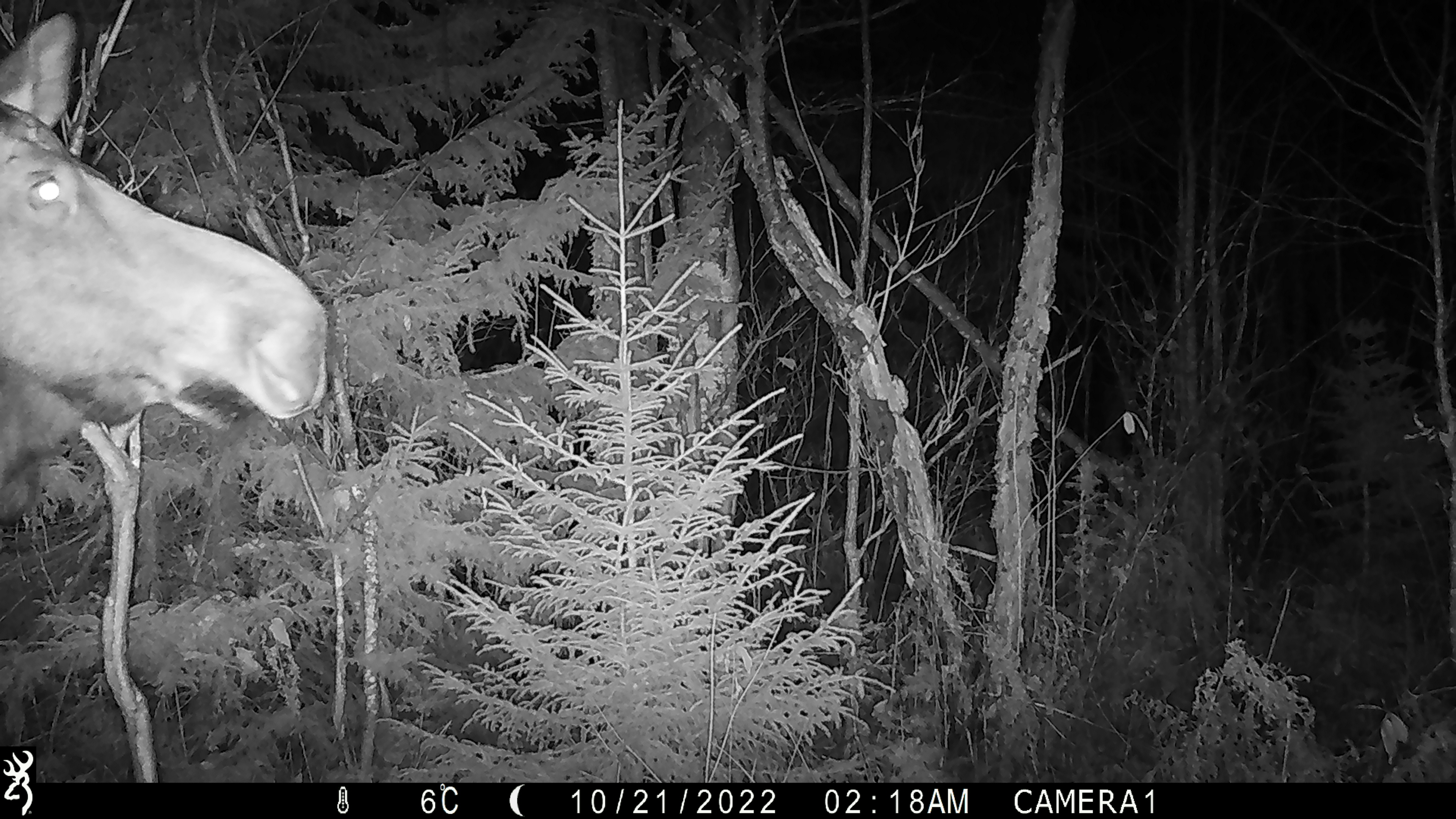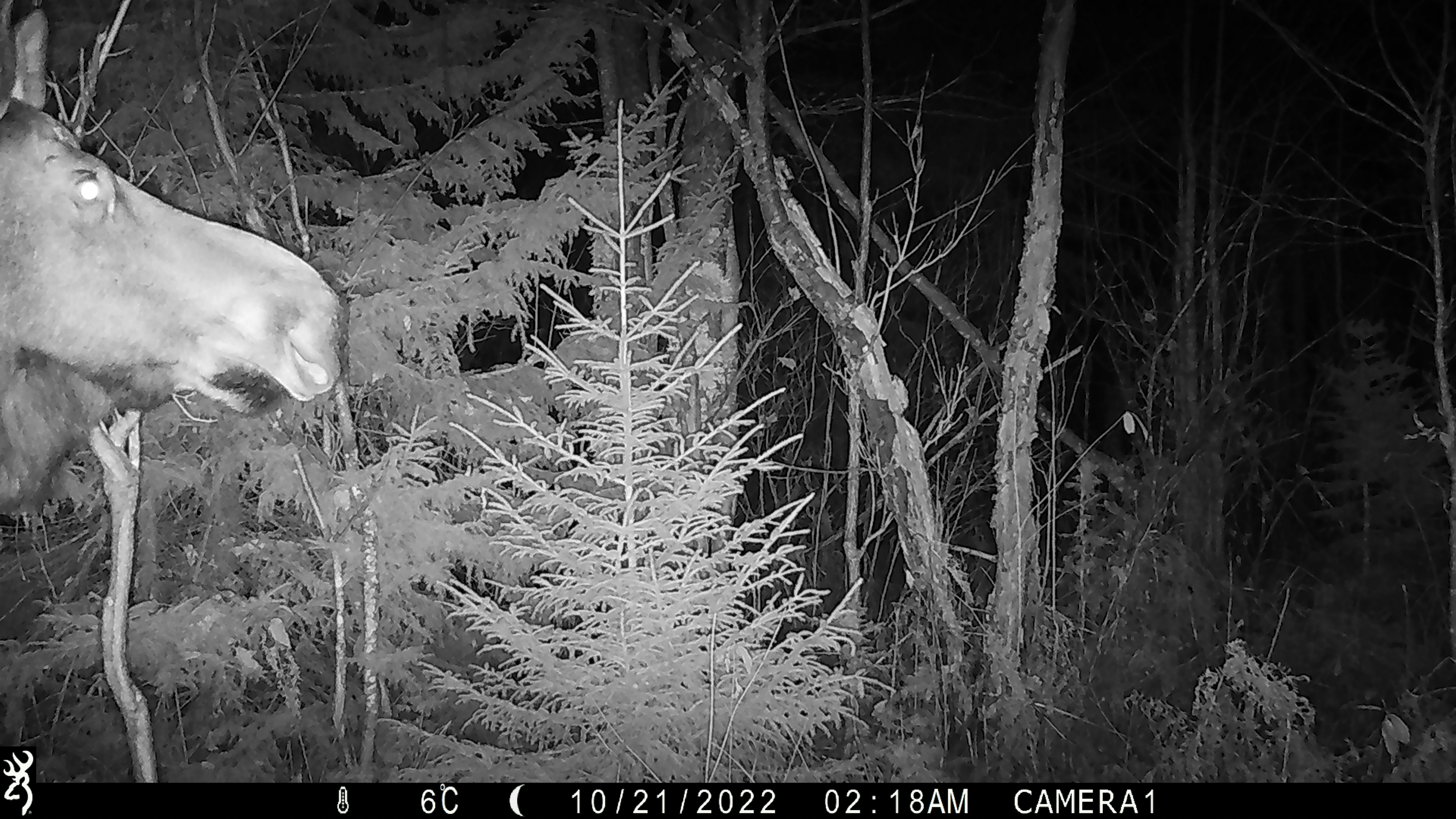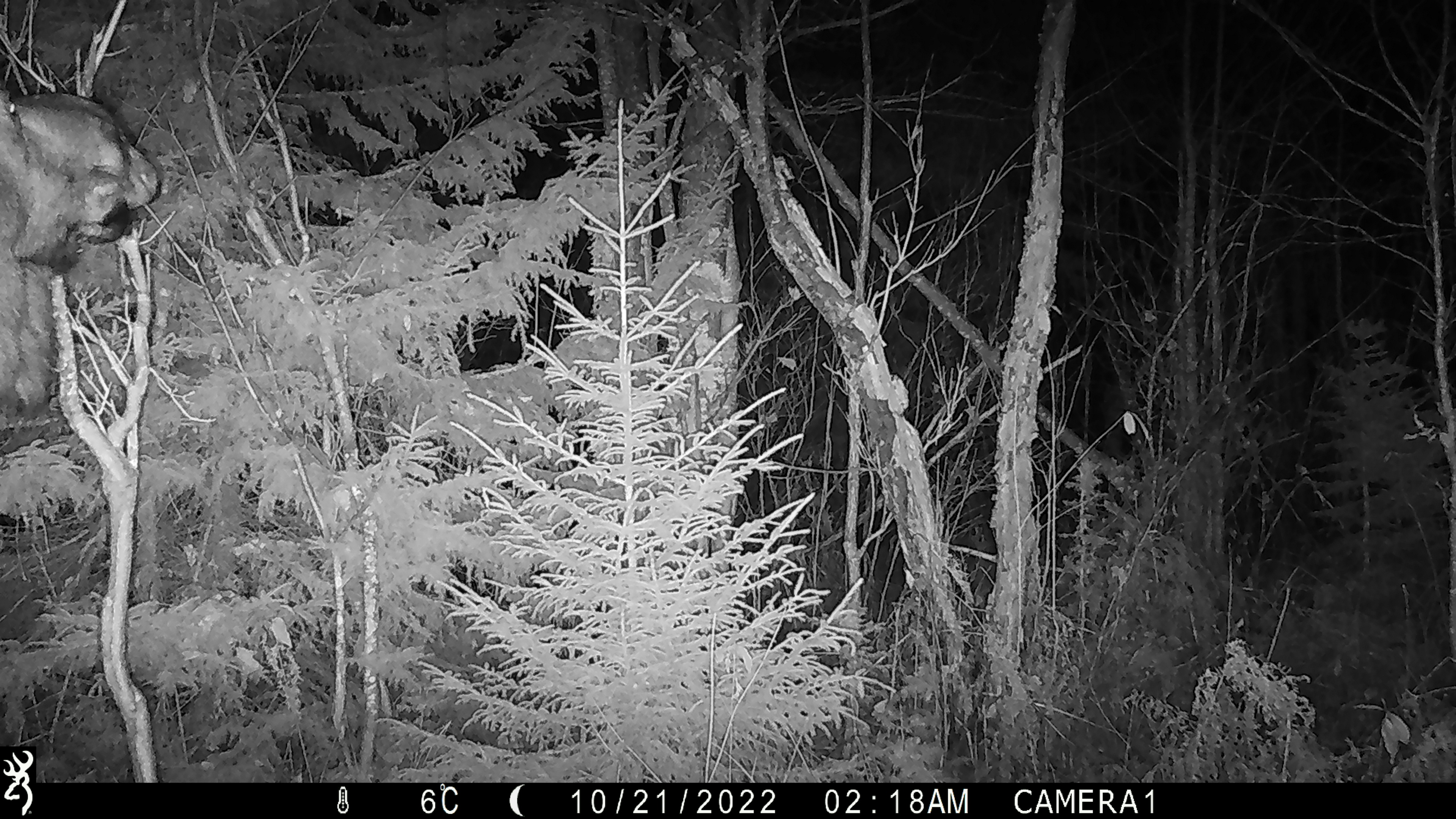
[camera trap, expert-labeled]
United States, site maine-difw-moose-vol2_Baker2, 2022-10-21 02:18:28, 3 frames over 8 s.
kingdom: Animalia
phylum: Chordata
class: Mammalia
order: Artiodactyla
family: Cervidae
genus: Alces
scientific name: Alces alces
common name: moose